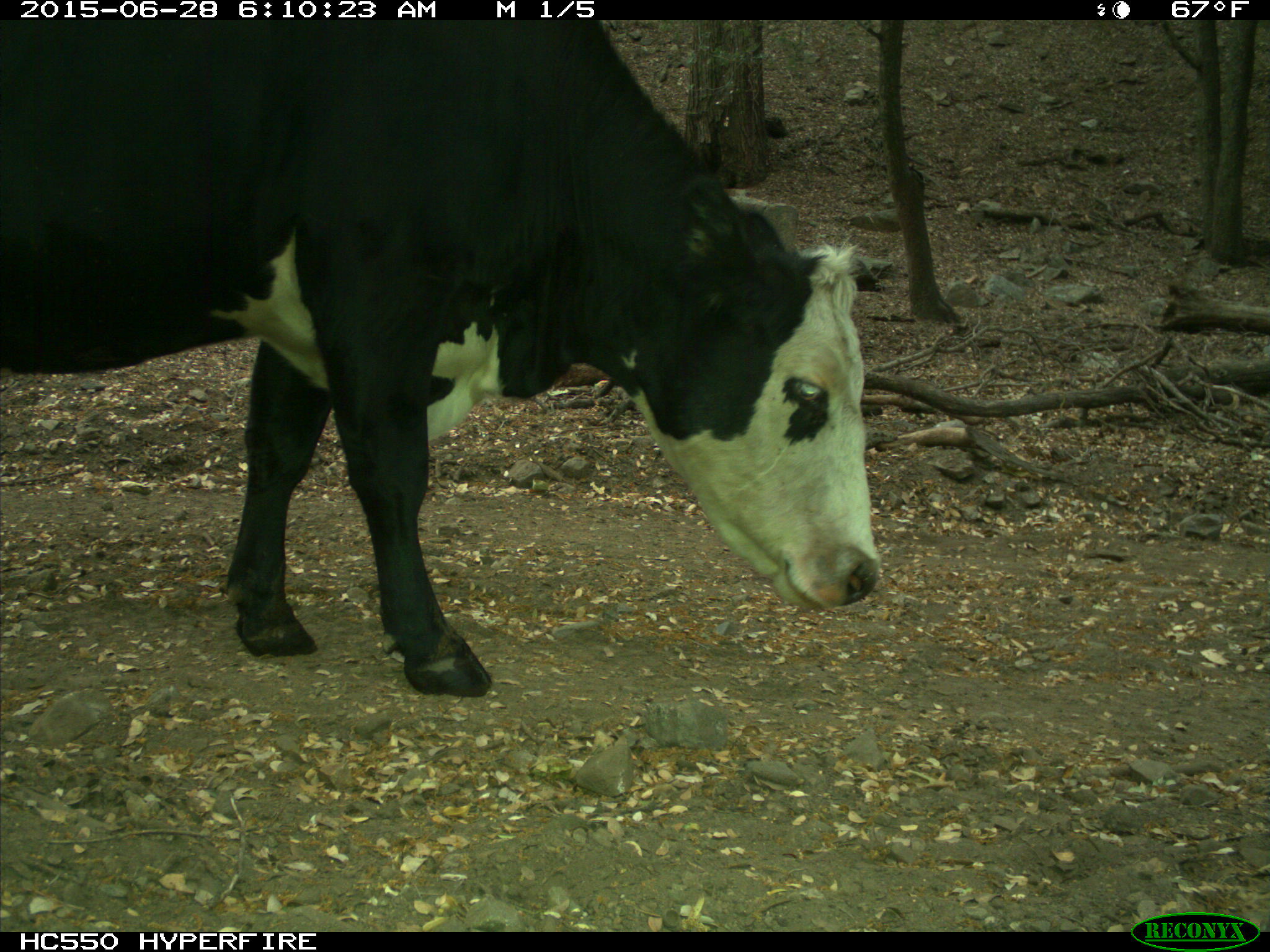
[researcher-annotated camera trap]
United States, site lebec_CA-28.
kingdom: Animalia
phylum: Chordata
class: Mammalia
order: Artiodactyla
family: Bovidae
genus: Bos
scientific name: Bos taurus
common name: domestic cow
Bos taurus (domestic cow).